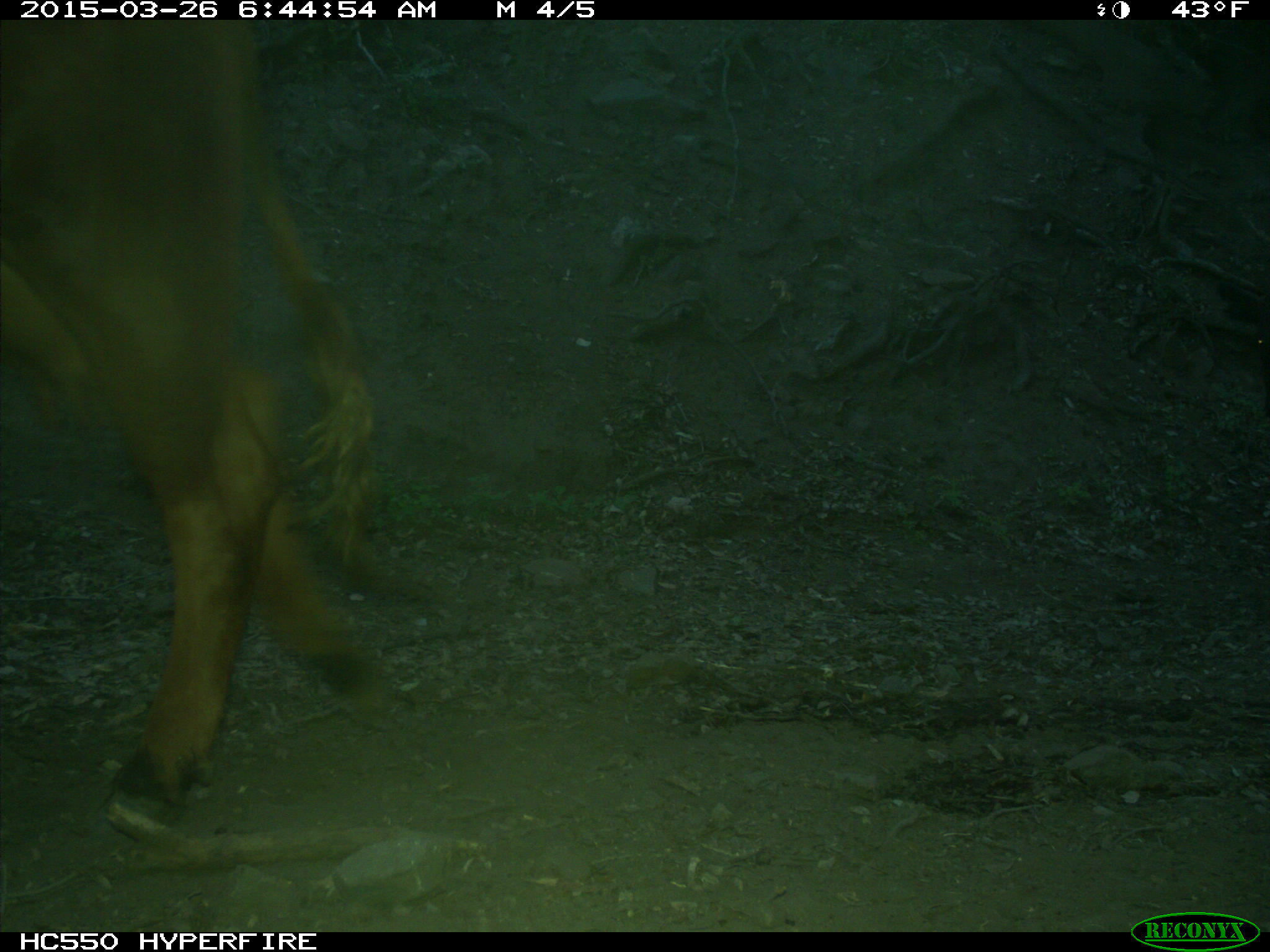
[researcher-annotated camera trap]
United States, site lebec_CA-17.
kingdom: Animalia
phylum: Chordata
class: Mammalia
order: Artiodactyla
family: Bovidae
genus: Bos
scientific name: Bos taurus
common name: domestic cow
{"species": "Bos taurus (domestic cow)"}